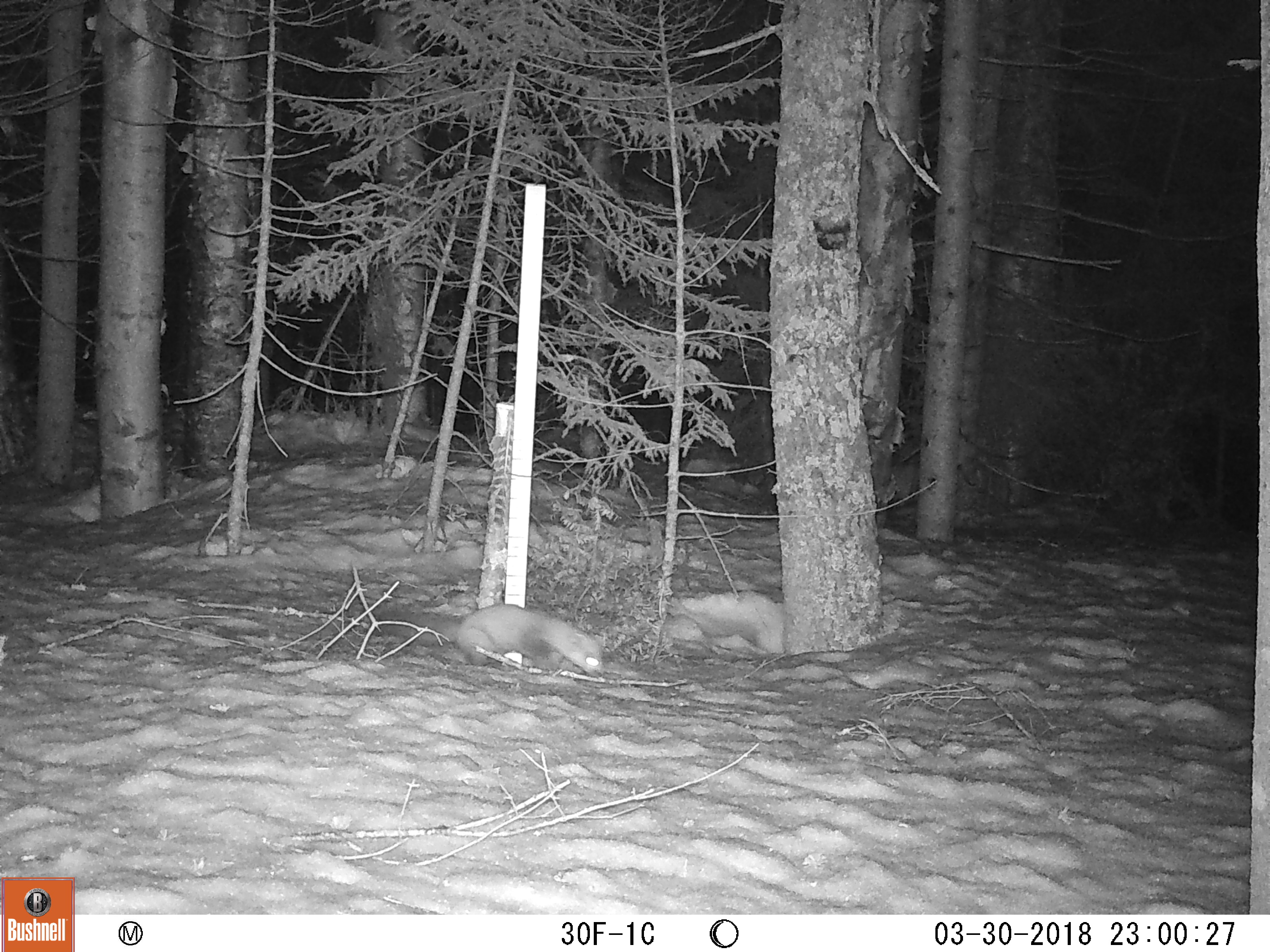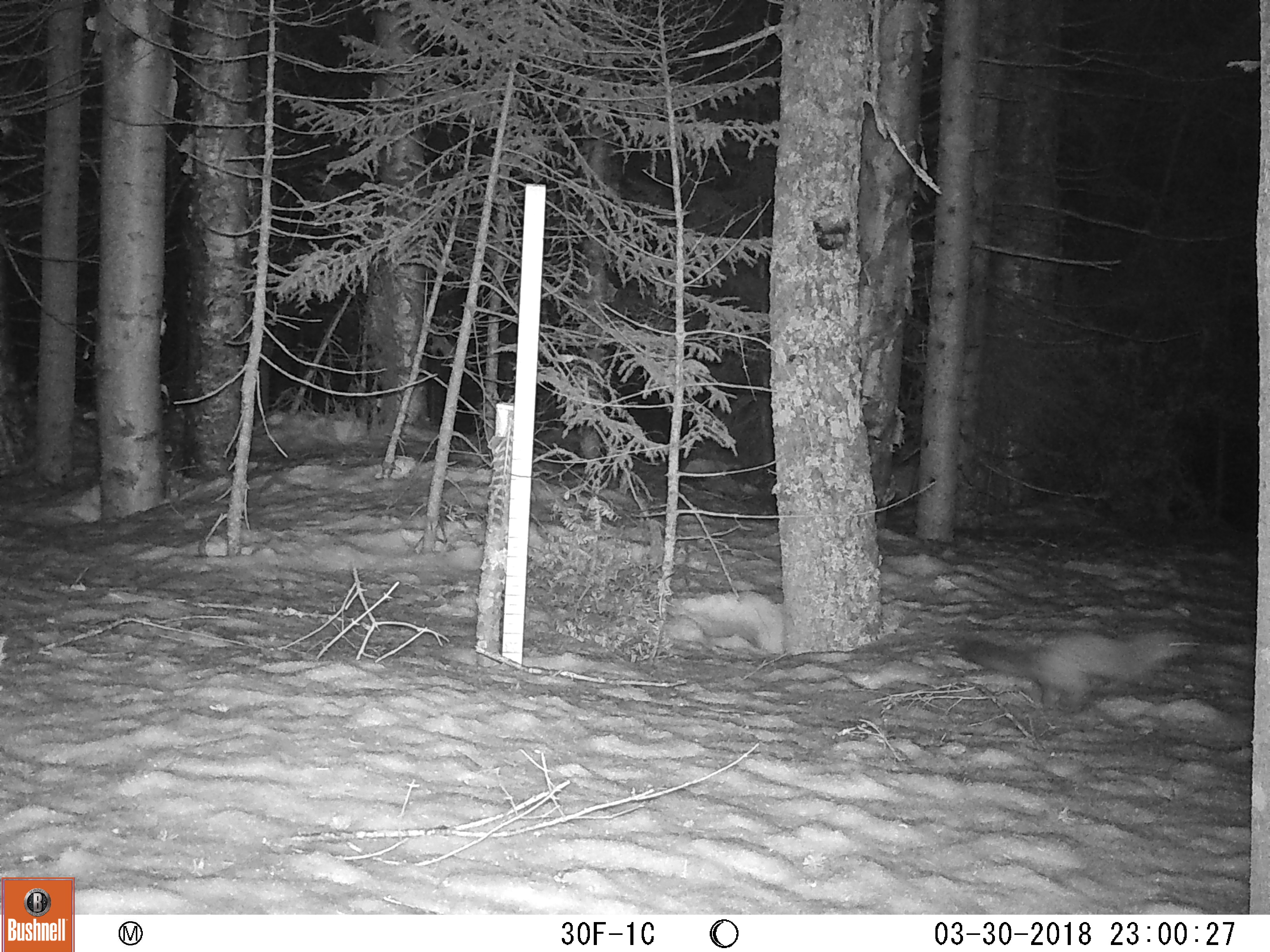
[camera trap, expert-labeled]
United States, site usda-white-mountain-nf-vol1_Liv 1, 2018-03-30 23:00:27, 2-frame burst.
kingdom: Animalia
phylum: Chordata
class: Mammalia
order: Carnivora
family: Mustelidae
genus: Martes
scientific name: Martes americana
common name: american marten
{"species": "american marten (Martes americana)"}